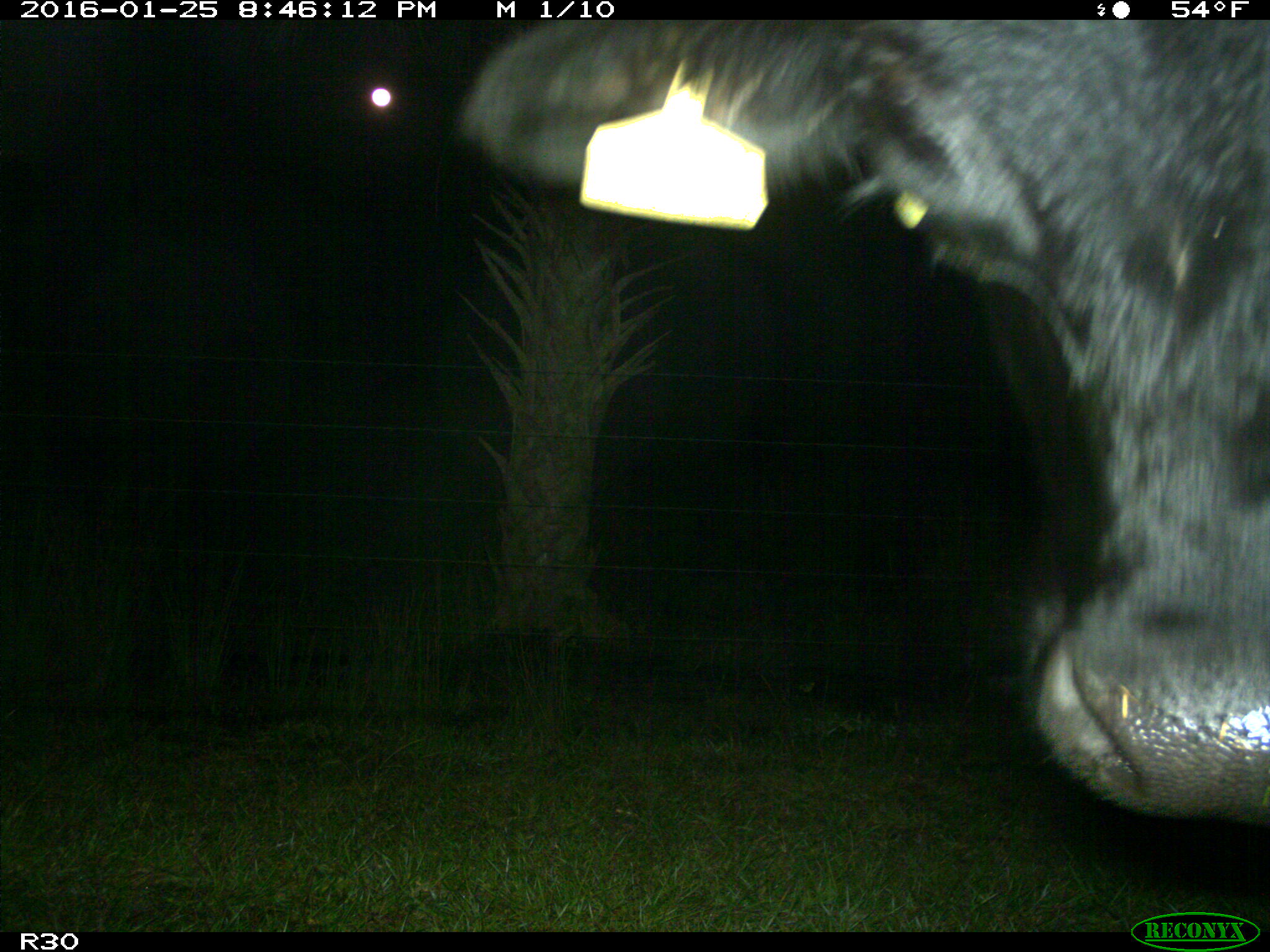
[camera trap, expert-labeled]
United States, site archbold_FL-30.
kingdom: Animalia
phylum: Chordata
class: Mammalia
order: Artiodactyla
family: Bovidae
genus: Bos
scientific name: Bos taurus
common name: domestic cow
Bos taurus (domestic cow).